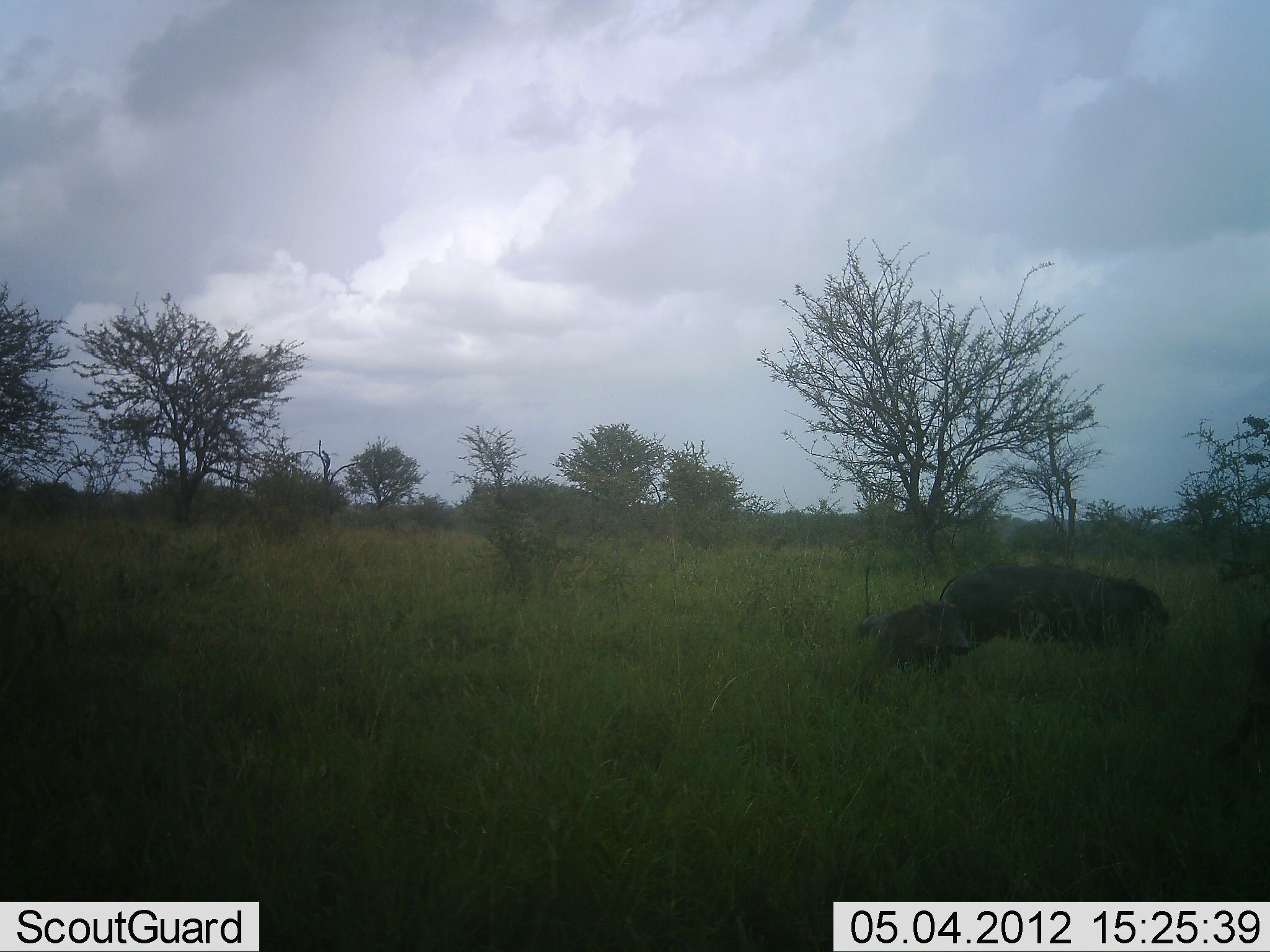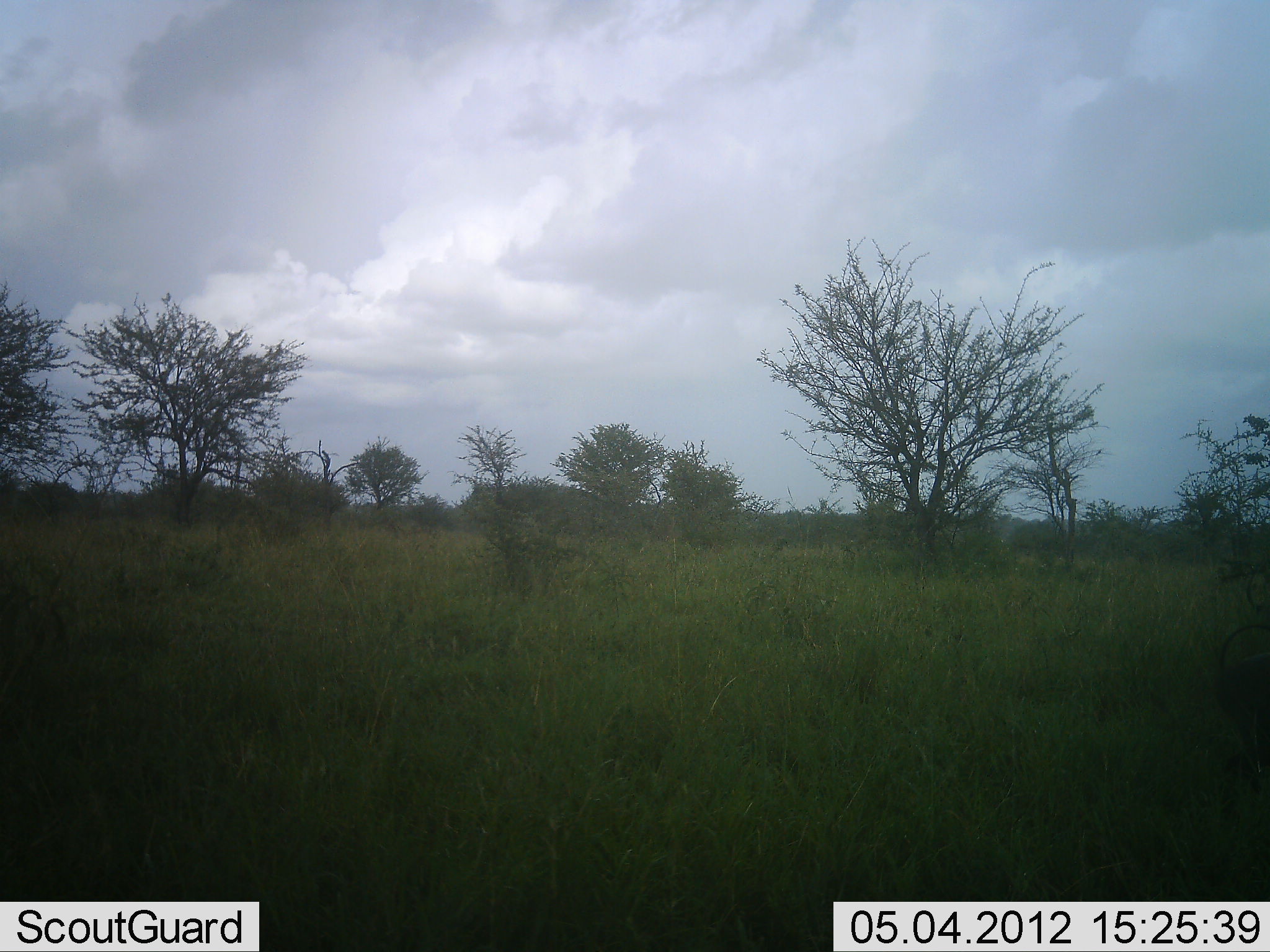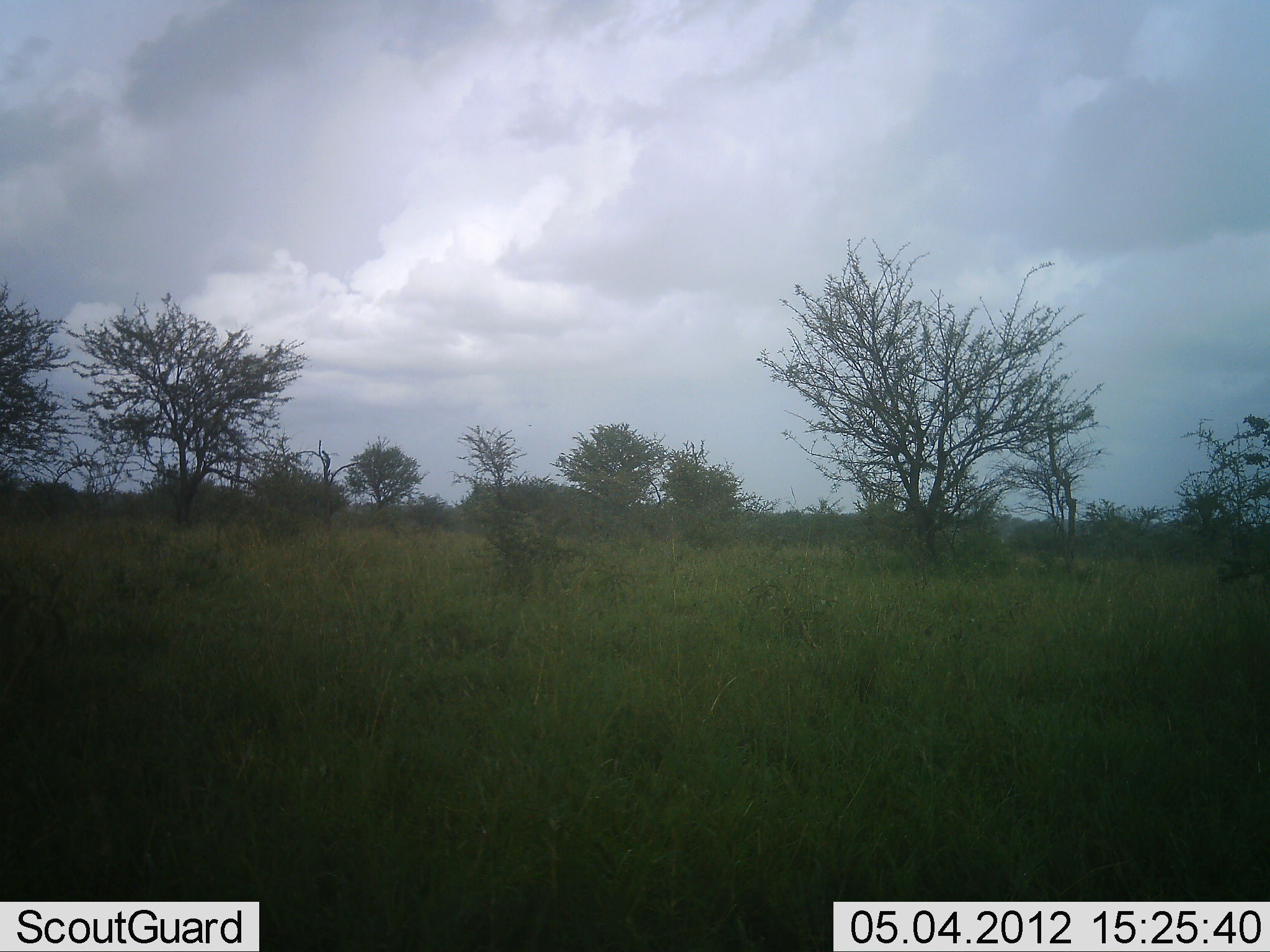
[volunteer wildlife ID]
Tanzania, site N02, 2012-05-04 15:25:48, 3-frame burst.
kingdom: Animalia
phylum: Chordata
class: Mammalia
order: Artiodactyla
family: Suidae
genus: Phacochoerus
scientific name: Phacochoerus africanus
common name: warthog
Warthog (Phacochoerus africanus), count 2. Behavior (volunteer vote fractions): standing 0%, resting 0%, moving 100%, interacting 0%. Young present (vote fraction): 60%. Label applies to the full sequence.